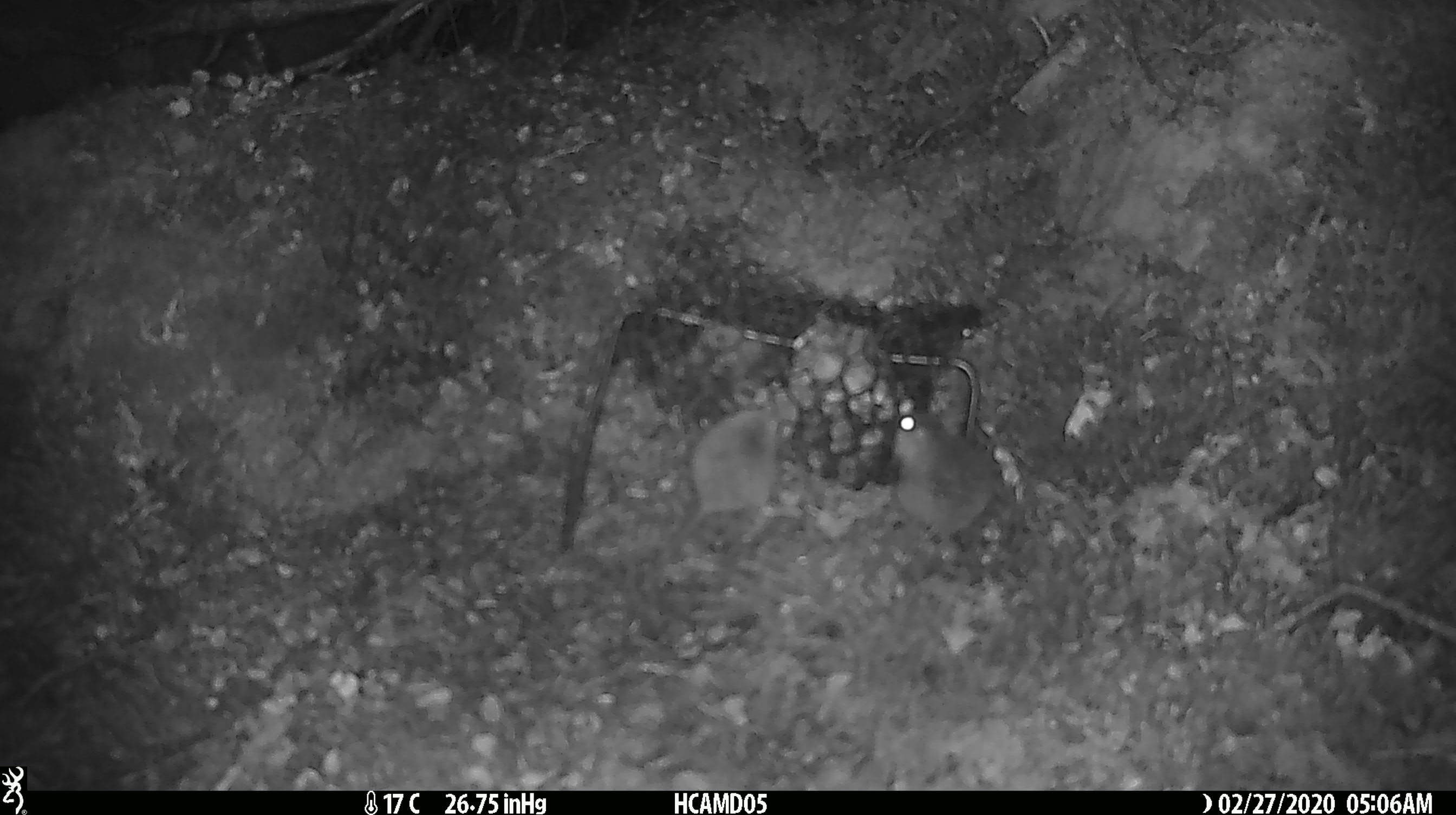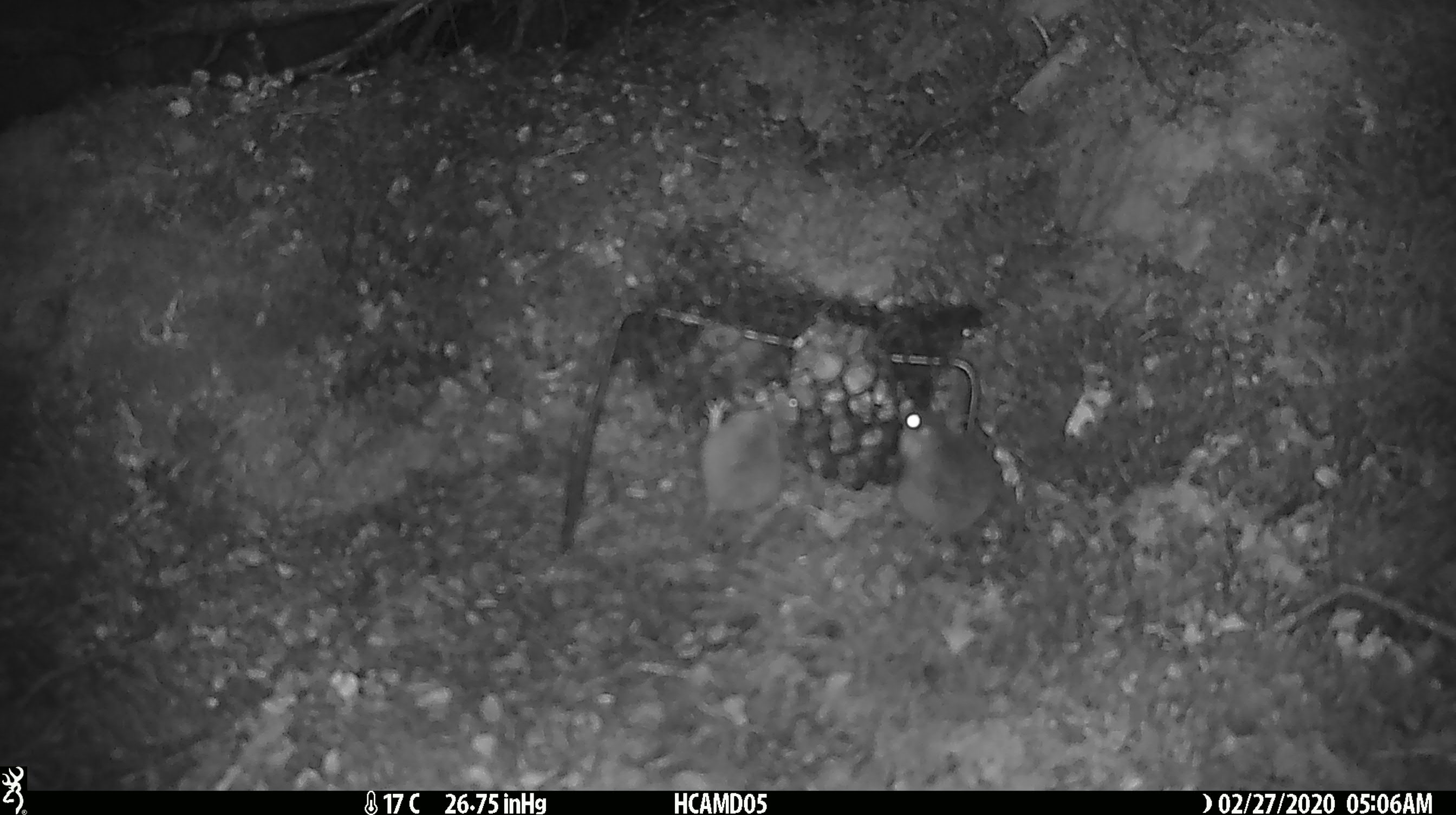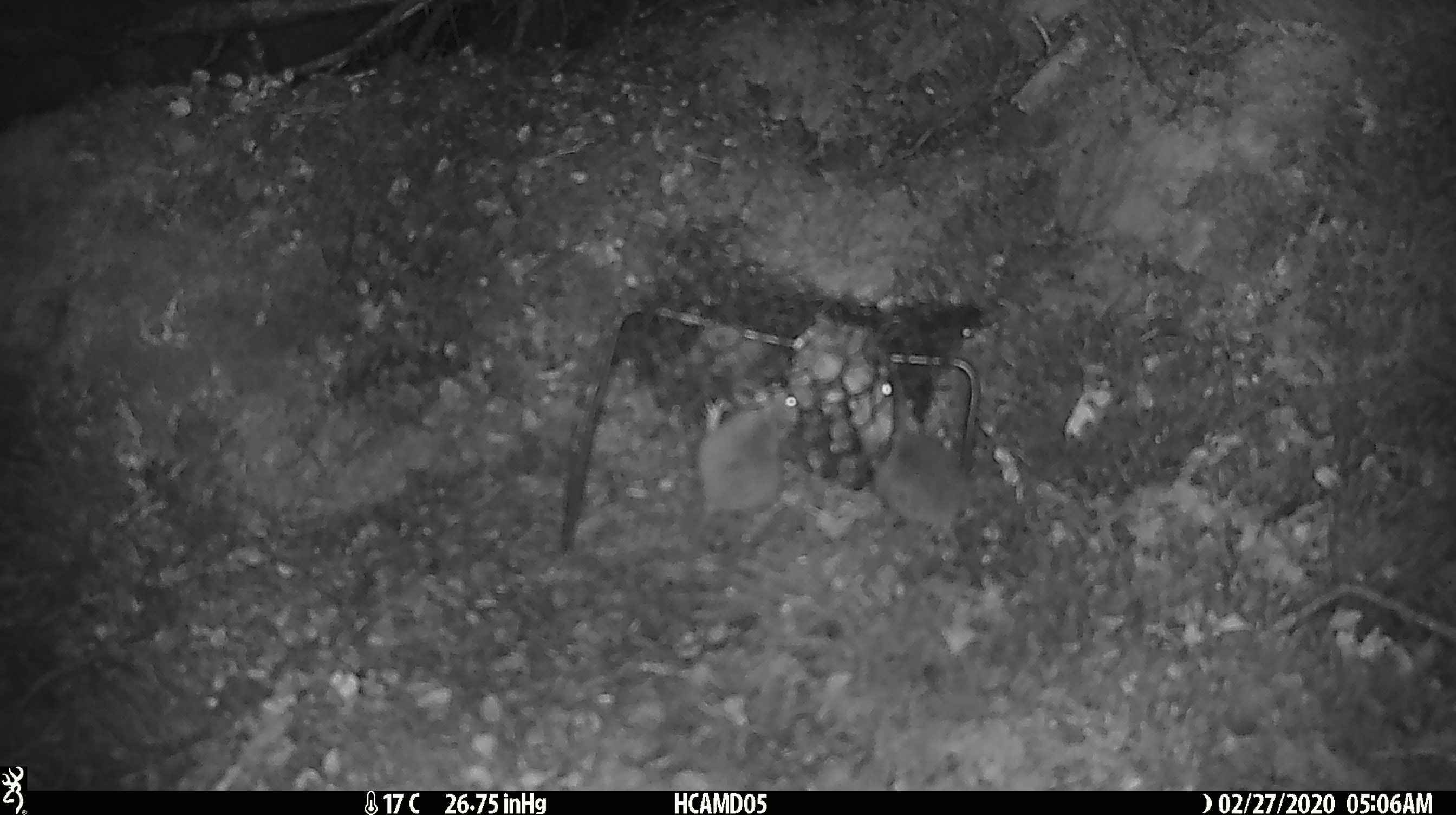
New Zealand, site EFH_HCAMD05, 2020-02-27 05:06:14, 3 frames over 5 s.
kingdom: Animalia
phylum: Chordata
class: Mammalia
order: Rodentia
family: Muridae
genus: Mus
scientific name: Mus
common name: mouse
Mouse (Mus).